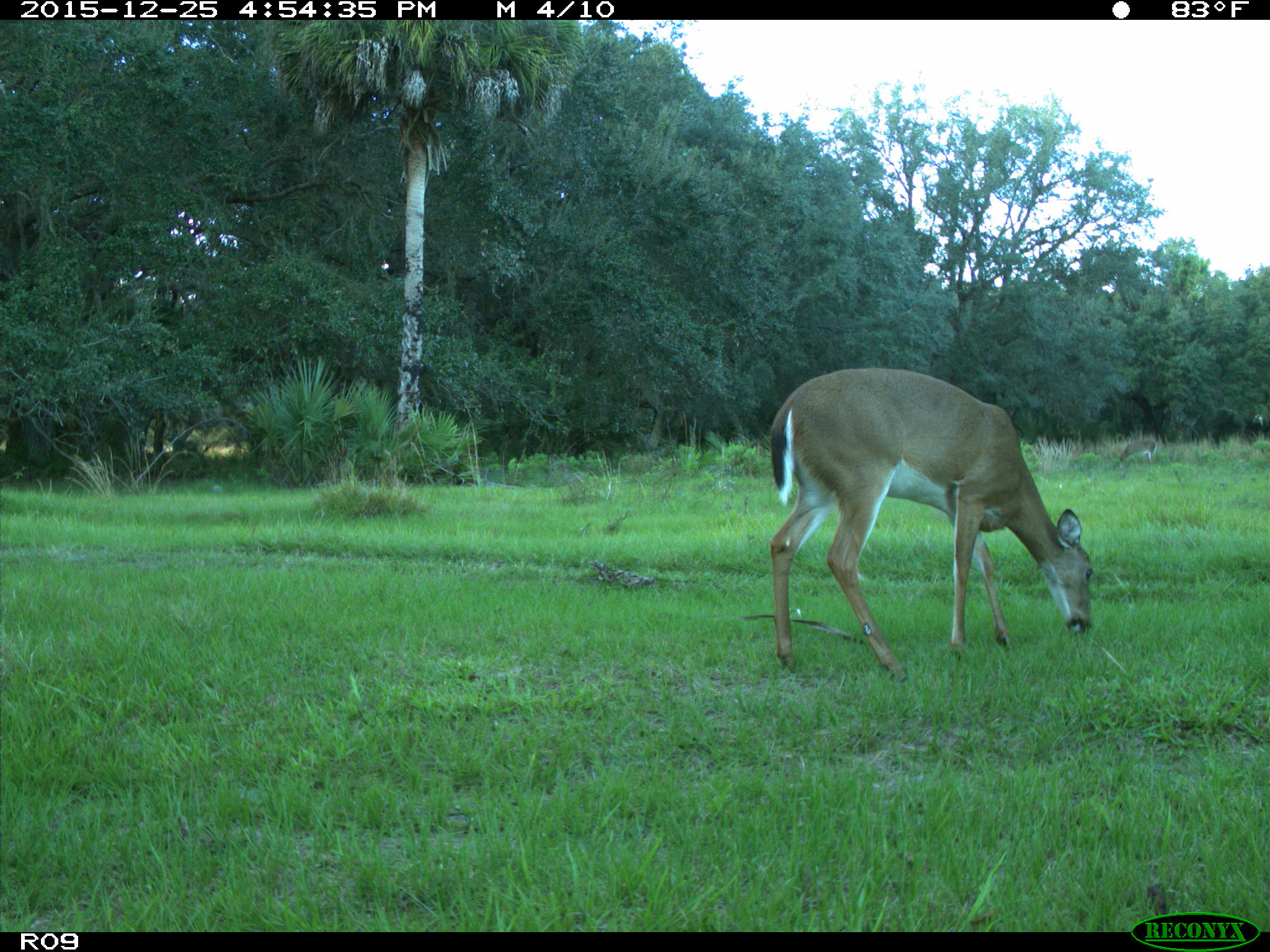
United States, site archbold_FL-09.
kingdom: Animalia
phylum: Chordata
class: Mammalia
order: Artiodactyla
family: Cervidae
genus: Odocoileus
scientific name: Odocoileus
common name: deer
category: unidentified deer